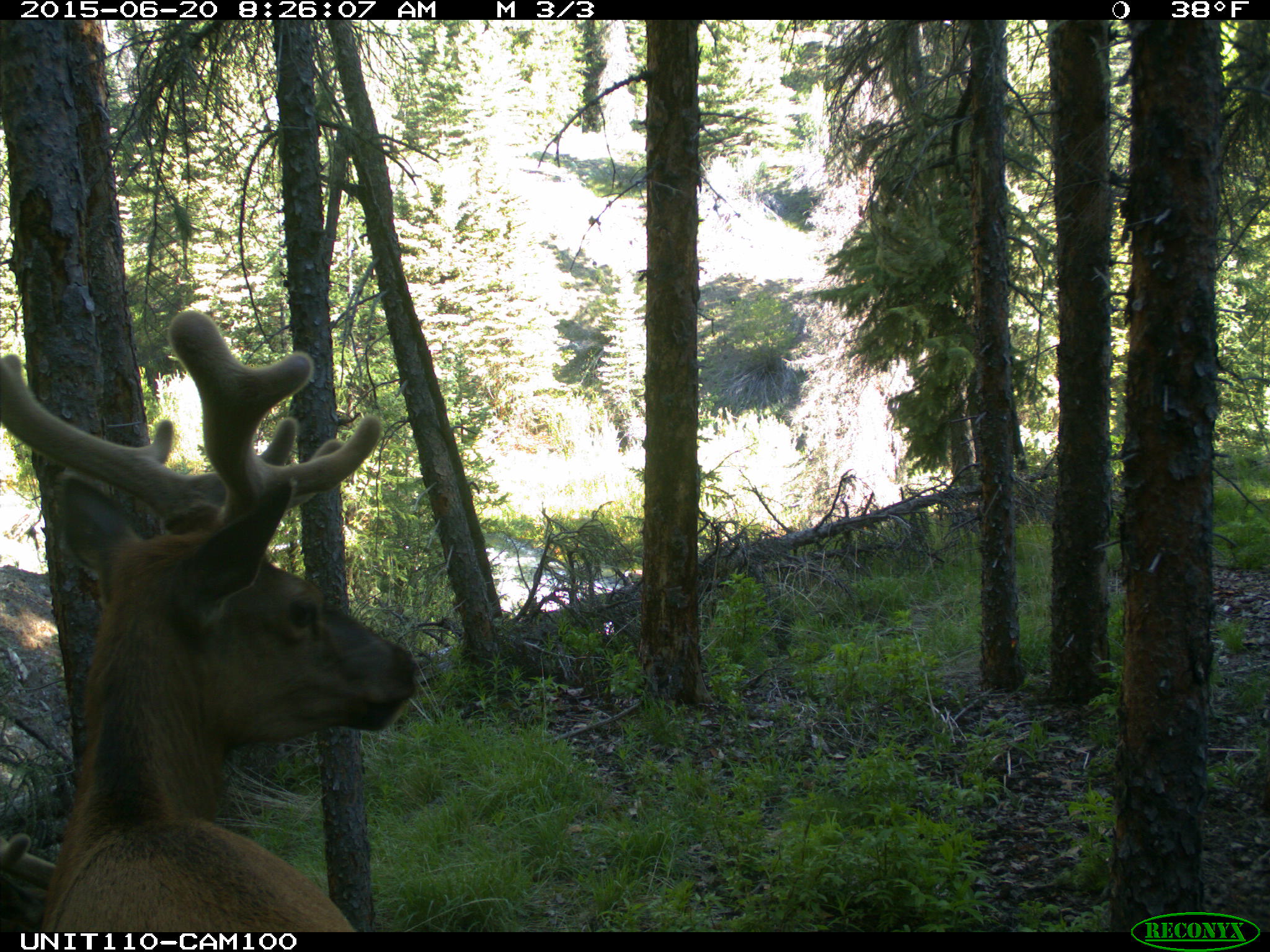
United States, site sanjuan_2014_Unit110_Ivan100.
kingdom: Animalia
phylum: Chordata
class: Mammalia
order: Artiodactyla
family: Cervidae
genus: Cervus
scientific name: Cervus elaphus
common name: red deer